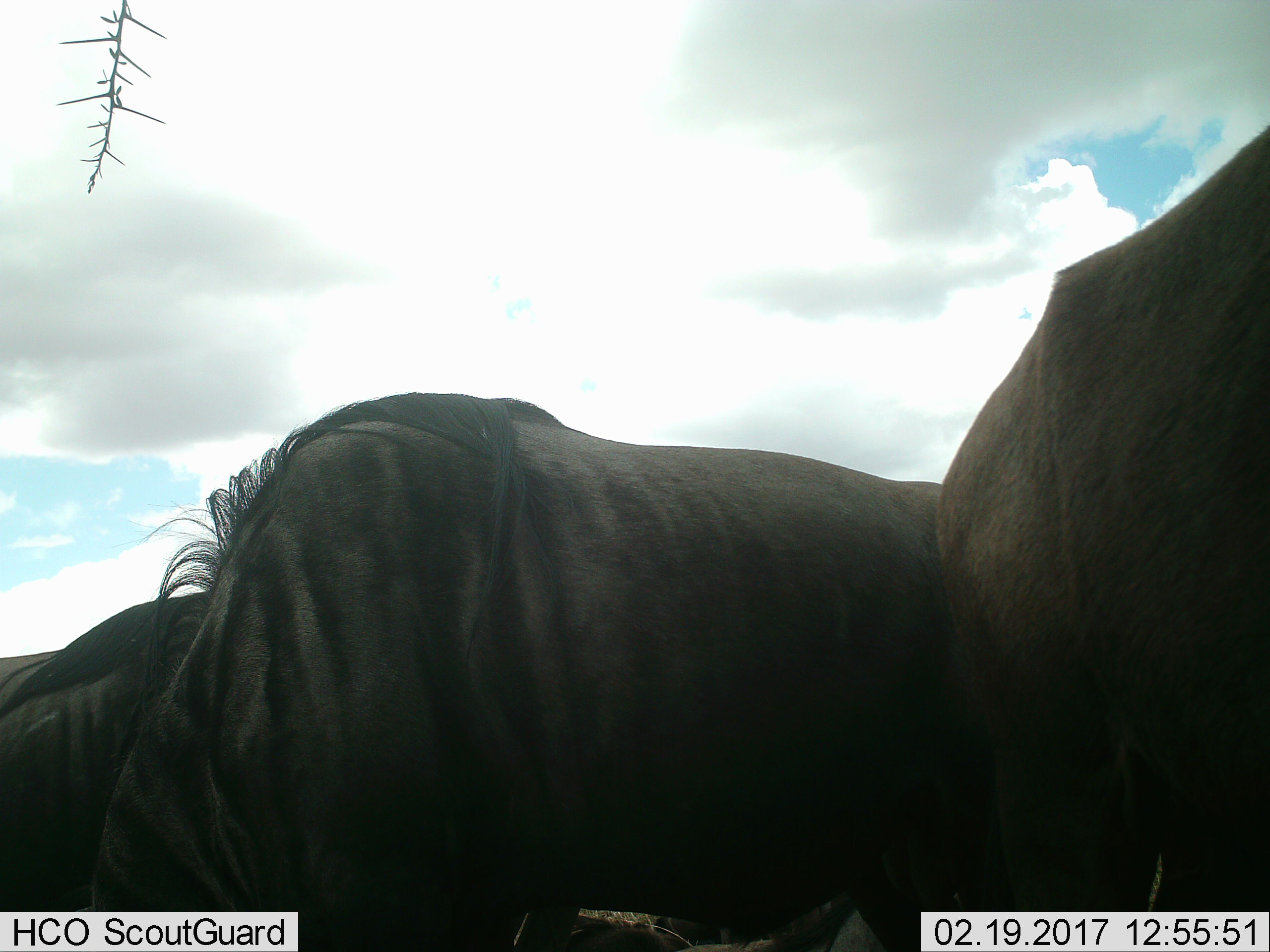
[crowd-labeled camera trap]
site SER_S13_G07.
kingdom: Animalia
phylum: Chordata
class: Mammalia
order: Artiodactyla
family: Bovidae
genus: Connochaetes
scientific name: Connochaetes taurinus taurinus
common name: blue wildebeest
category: wildebeestblue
Wildebeestblue (blue wildebeest) (Connochaetes taurinus taurinus), count 3. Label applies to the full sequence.